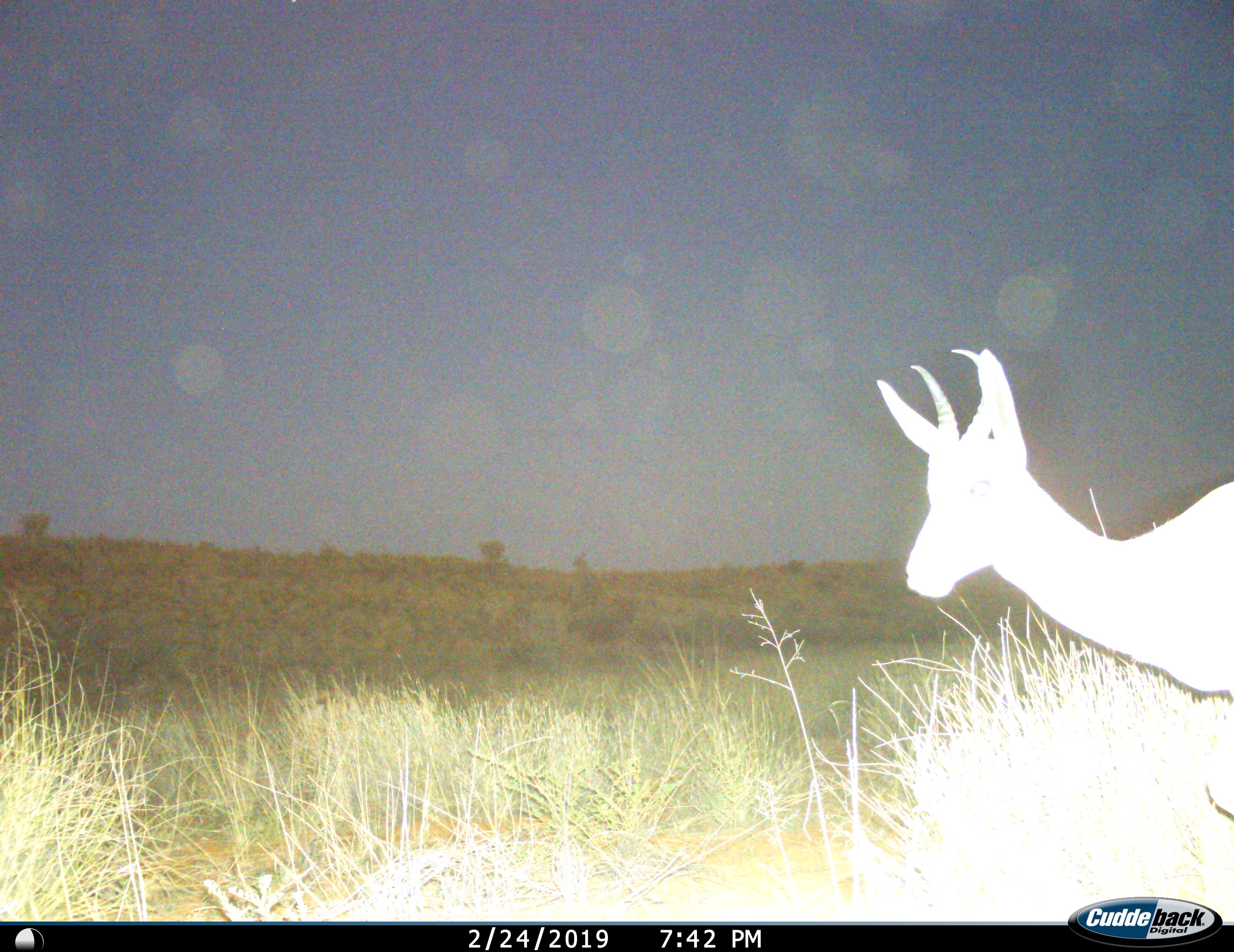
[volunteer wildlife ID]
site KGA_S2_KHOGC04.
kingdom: Animalia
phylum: Chordata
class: Mammalia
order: Artiodactyla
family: Bovidae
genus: Antidorcas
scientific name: Antidorcas marsupialis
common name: springbok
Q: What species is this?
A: Springbok (Antidorcas marsupialis).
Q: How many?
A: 1.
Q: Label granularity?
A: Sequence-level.